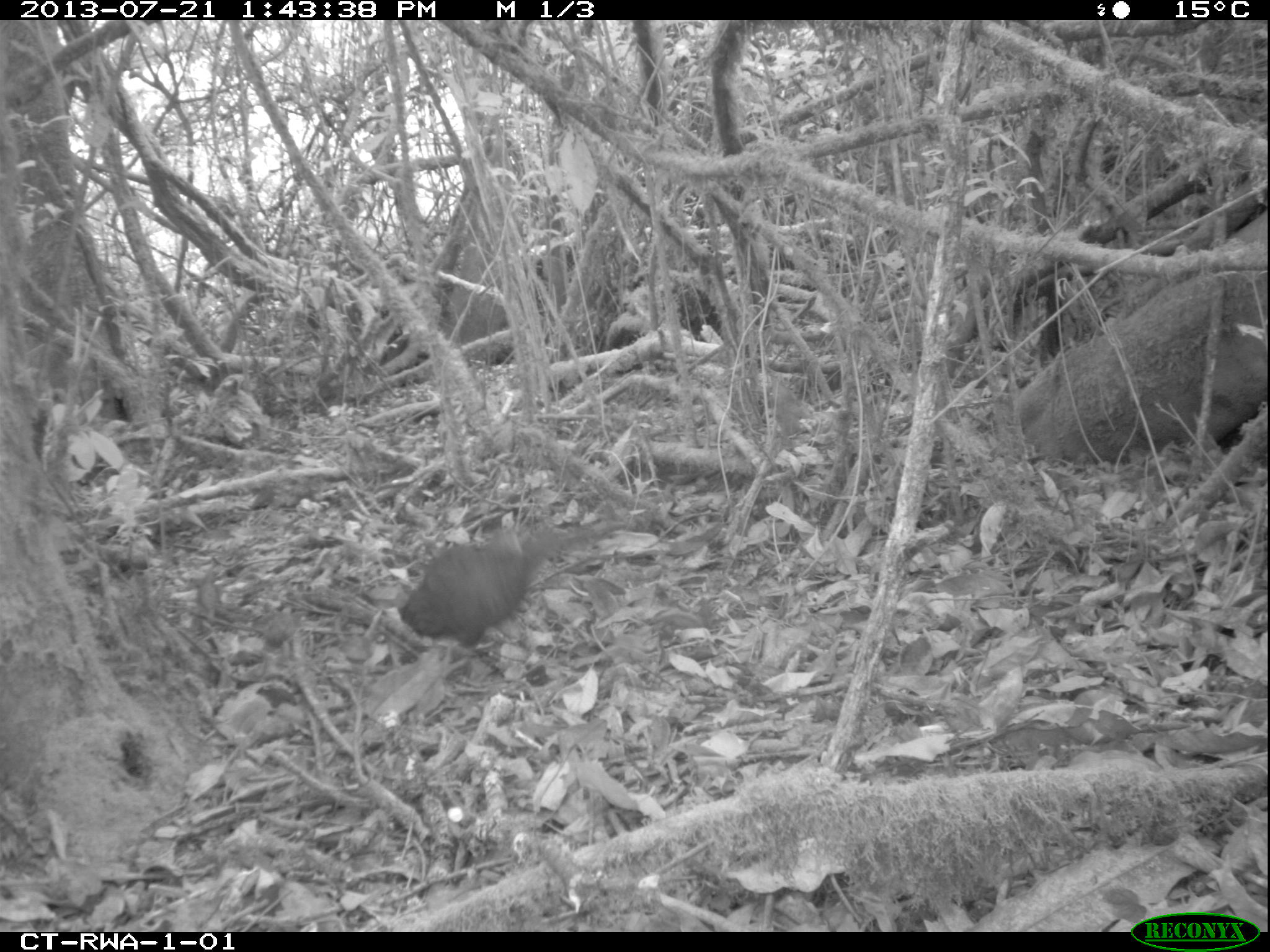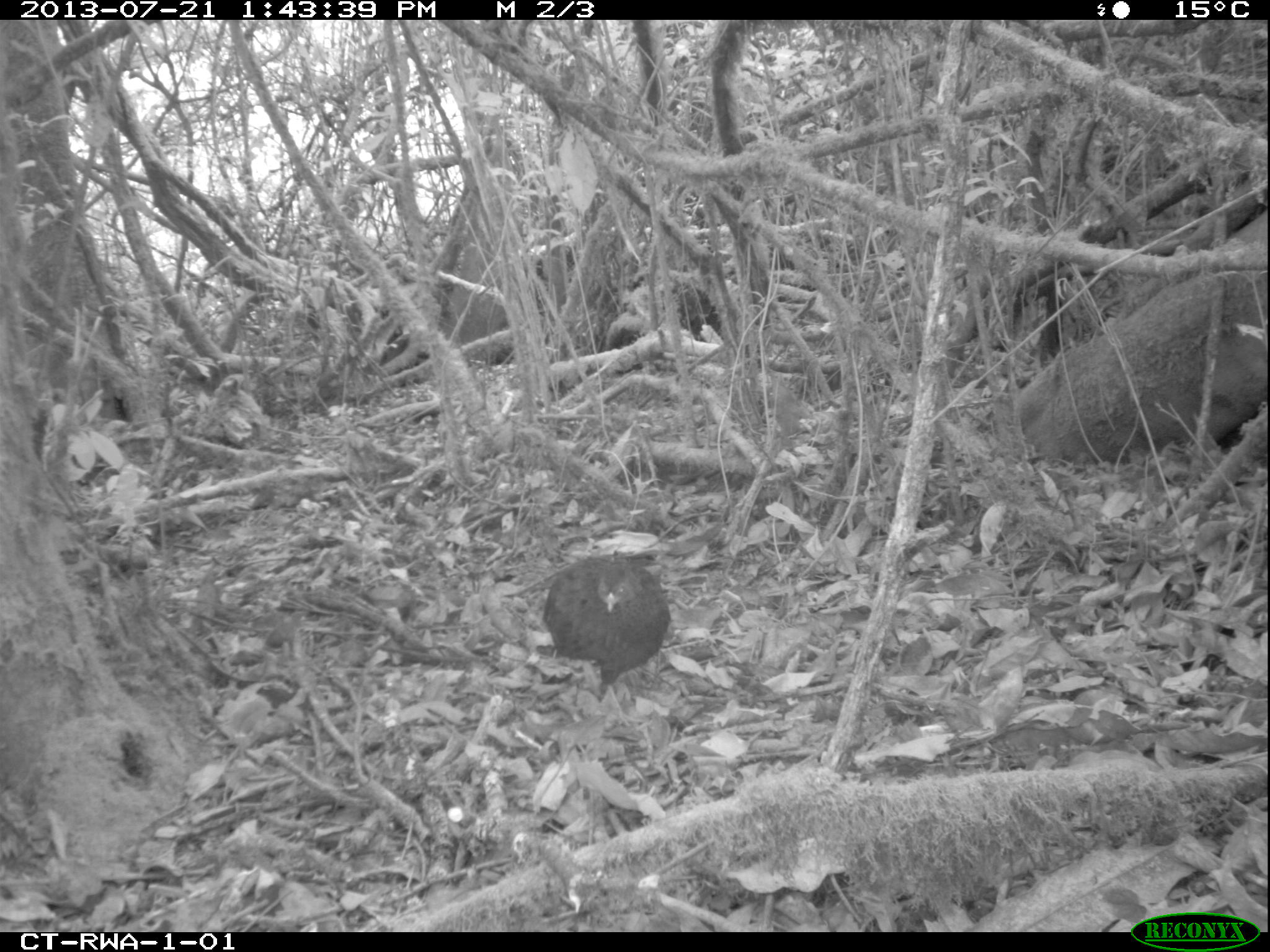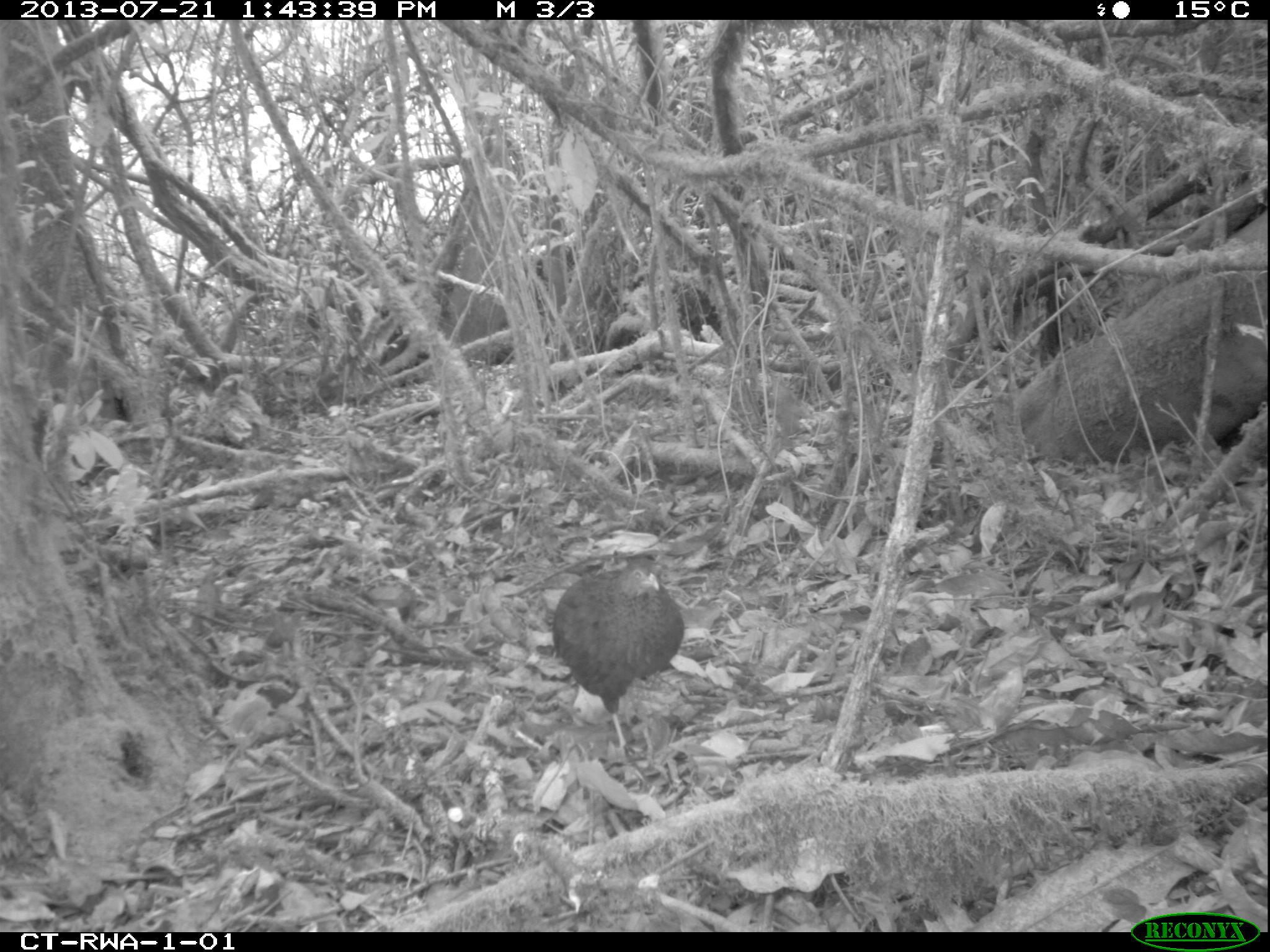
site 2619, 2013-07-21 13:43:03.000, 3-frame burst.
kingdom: Animalia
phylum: Chordata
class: Aves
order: Galliformes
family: Phasianidae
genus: Pternistis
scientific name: Pternistis nobilis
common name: handsome francolin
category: francolinus nobilis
Francolinus nobilis (handsome francolin) (Pternistis nobilis), count 2.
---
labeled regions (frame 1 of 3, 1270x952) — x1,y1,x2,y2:
francolinus nobilis: 396,528,579,677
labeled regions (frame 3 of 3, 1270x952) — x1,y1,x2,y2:
francolinus nobilis: 551,553,684,773